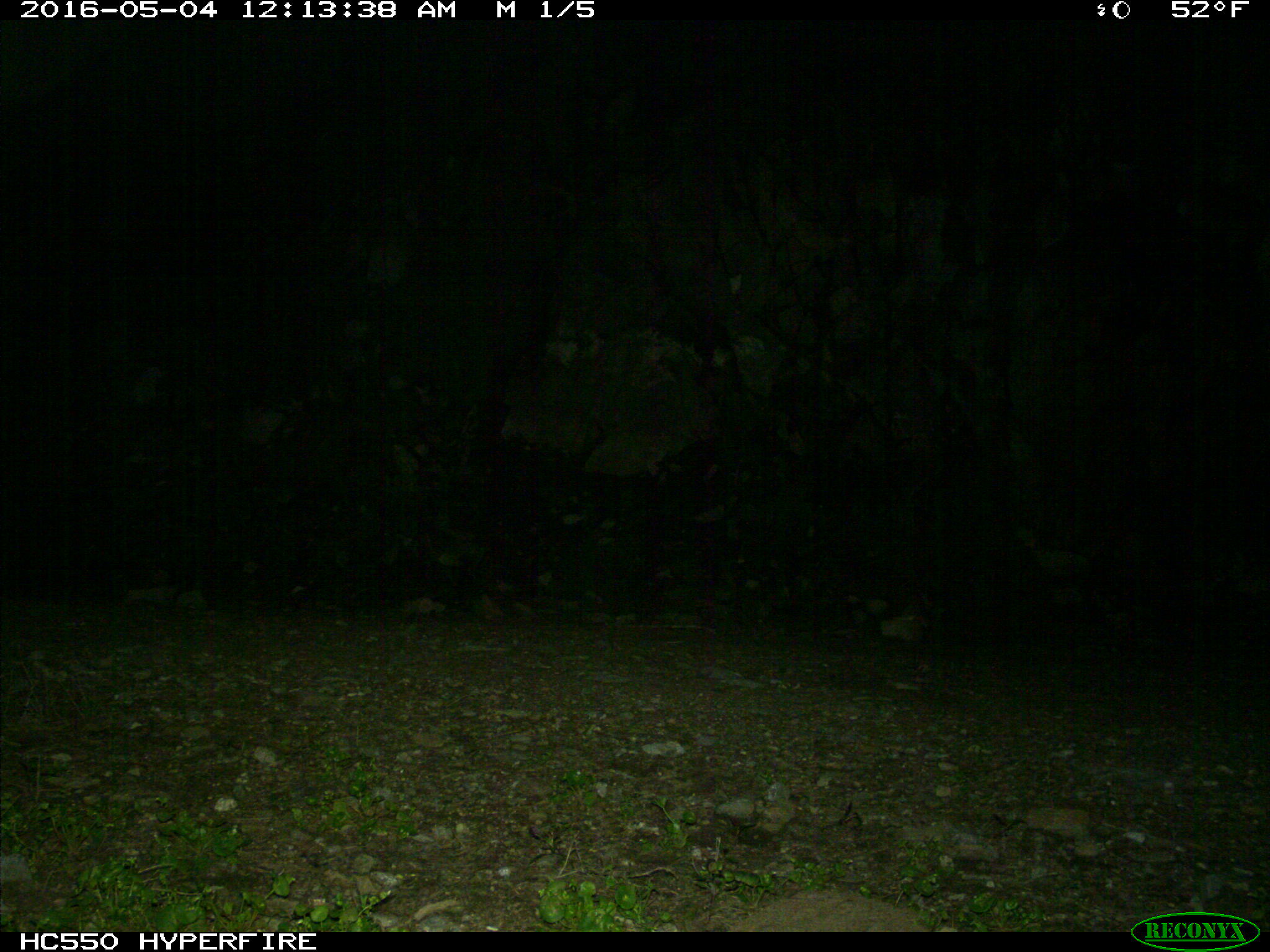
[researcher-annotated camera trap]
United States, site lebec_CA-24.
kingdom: Animalia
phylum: Chordata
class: Mammalia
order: Carnivora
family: Felidae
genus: Lynx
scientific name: Lynx rufus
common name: bobcat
Lynx rufus (bobcat).